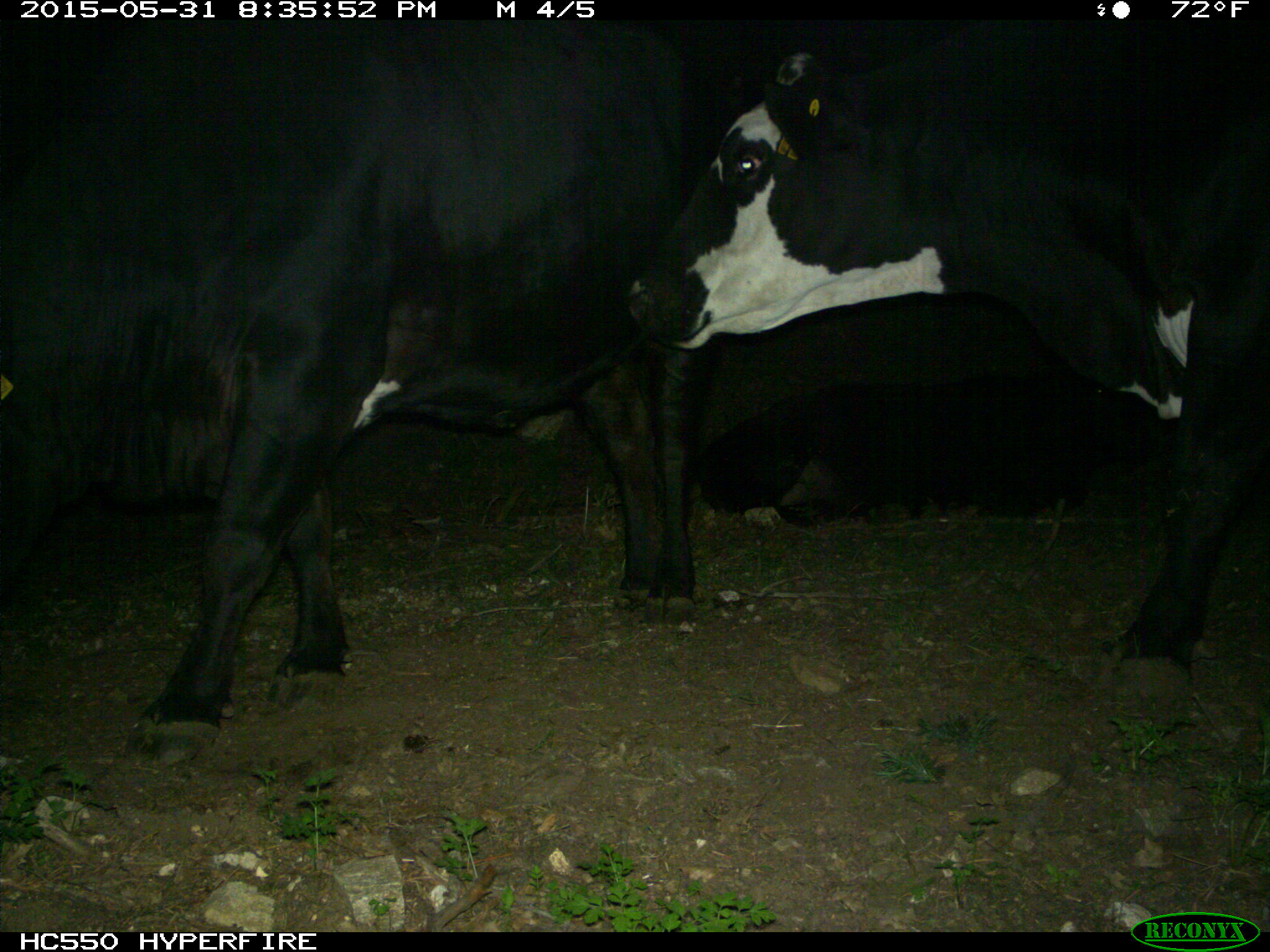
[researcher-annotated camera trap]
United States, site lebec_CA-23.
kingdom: Animalia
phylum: Chordata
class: Mammalia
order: Artiodactyla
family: Bovidae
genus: Bos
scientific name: Bos taurus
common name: domestic cow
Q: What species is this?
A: Bos taurus (domestic cow).